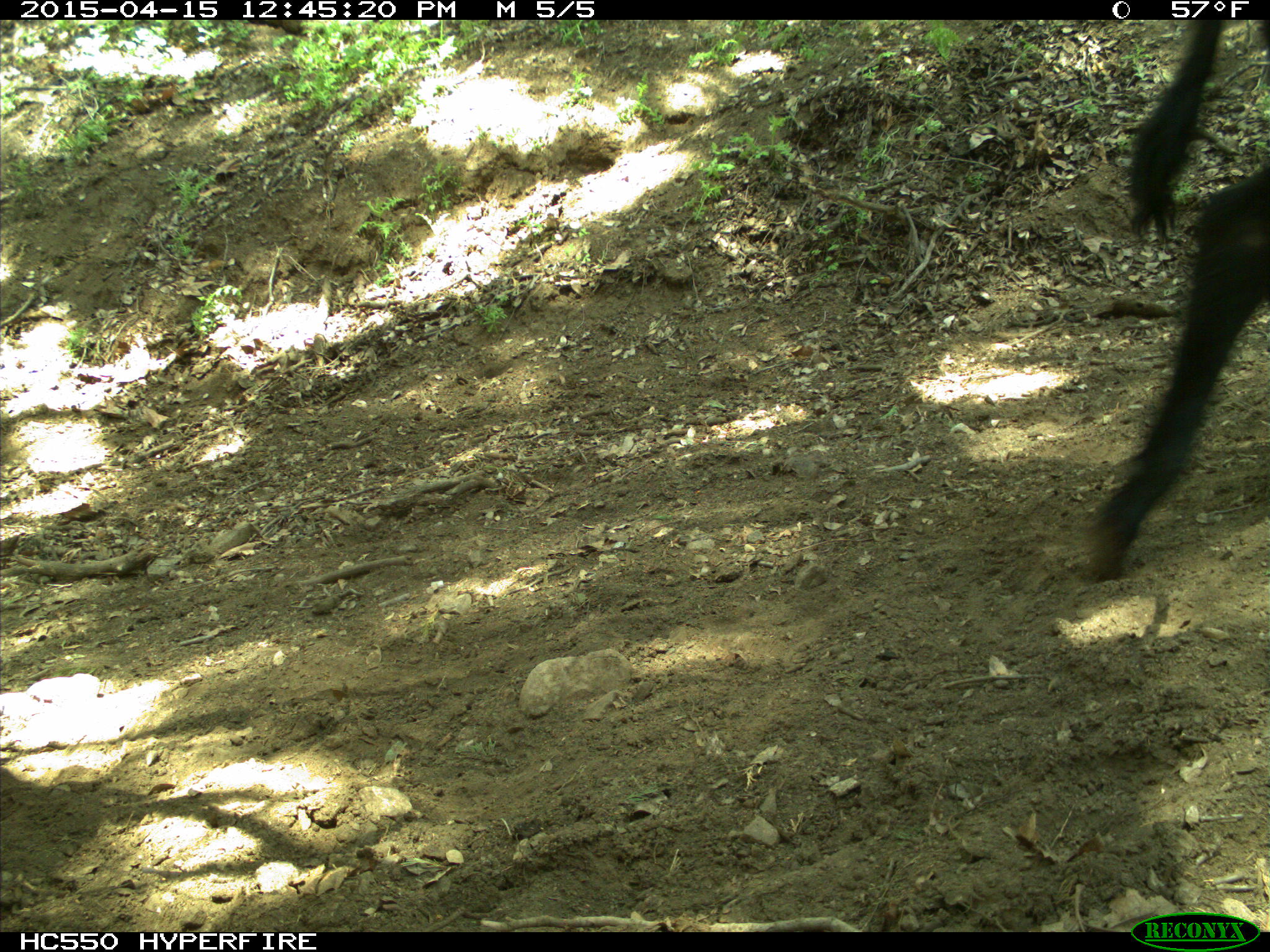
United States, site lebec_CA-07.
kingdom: Animalia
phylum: Chordata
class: Mammalia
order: Artiodactyla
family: Bovidae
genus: Bos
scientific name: Bos taurus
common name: domestic cow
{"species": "Bos taurus (domestic cow)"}